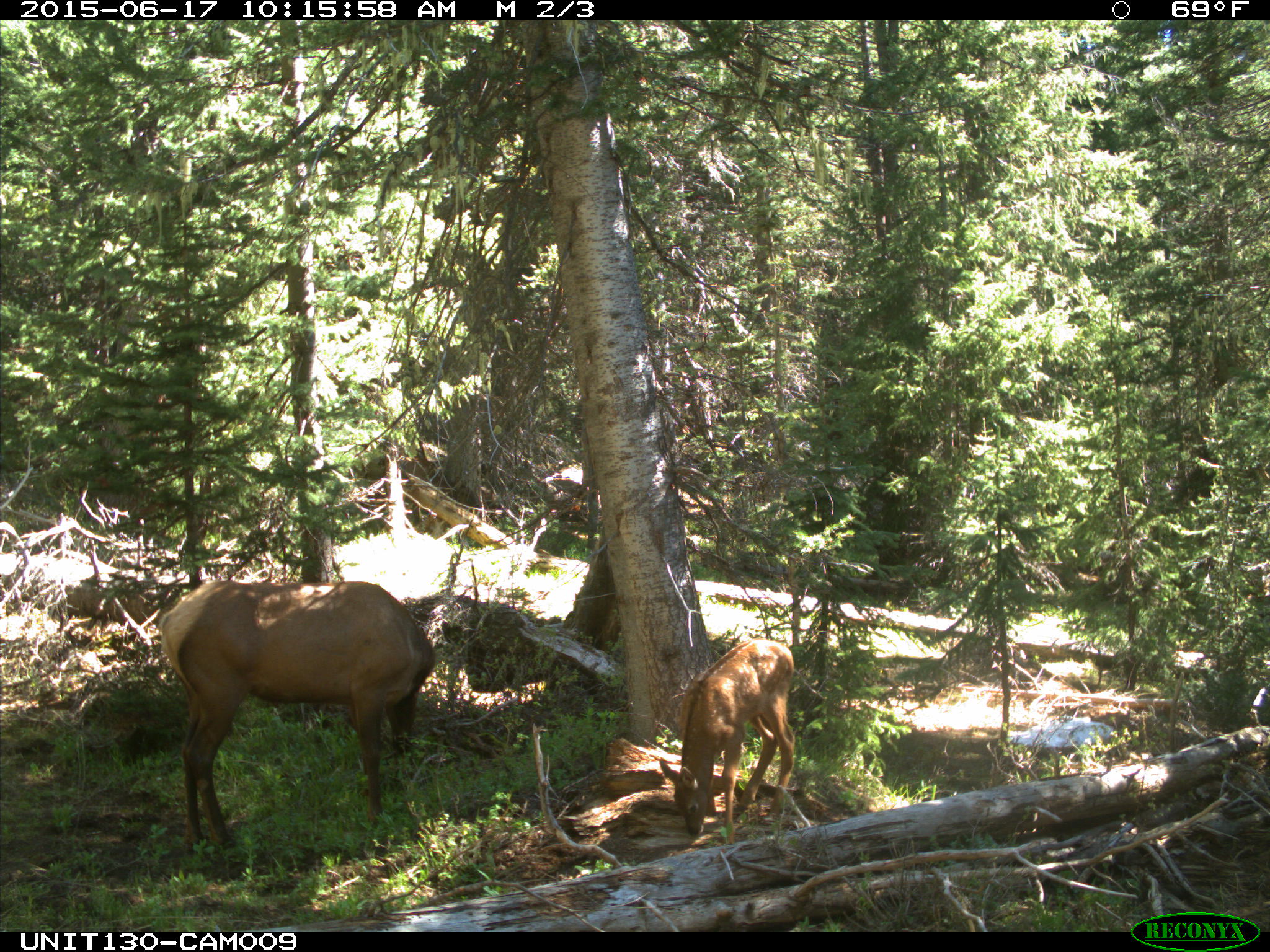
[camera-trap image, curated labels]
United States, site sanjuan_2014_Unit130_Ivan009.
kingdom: Animalia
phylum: Chordata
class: Mammalia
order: Artiodactyla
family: Cervidae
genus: Cervus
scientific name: Cervus elaphus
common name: red deer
Cervus elaphus (red deer).